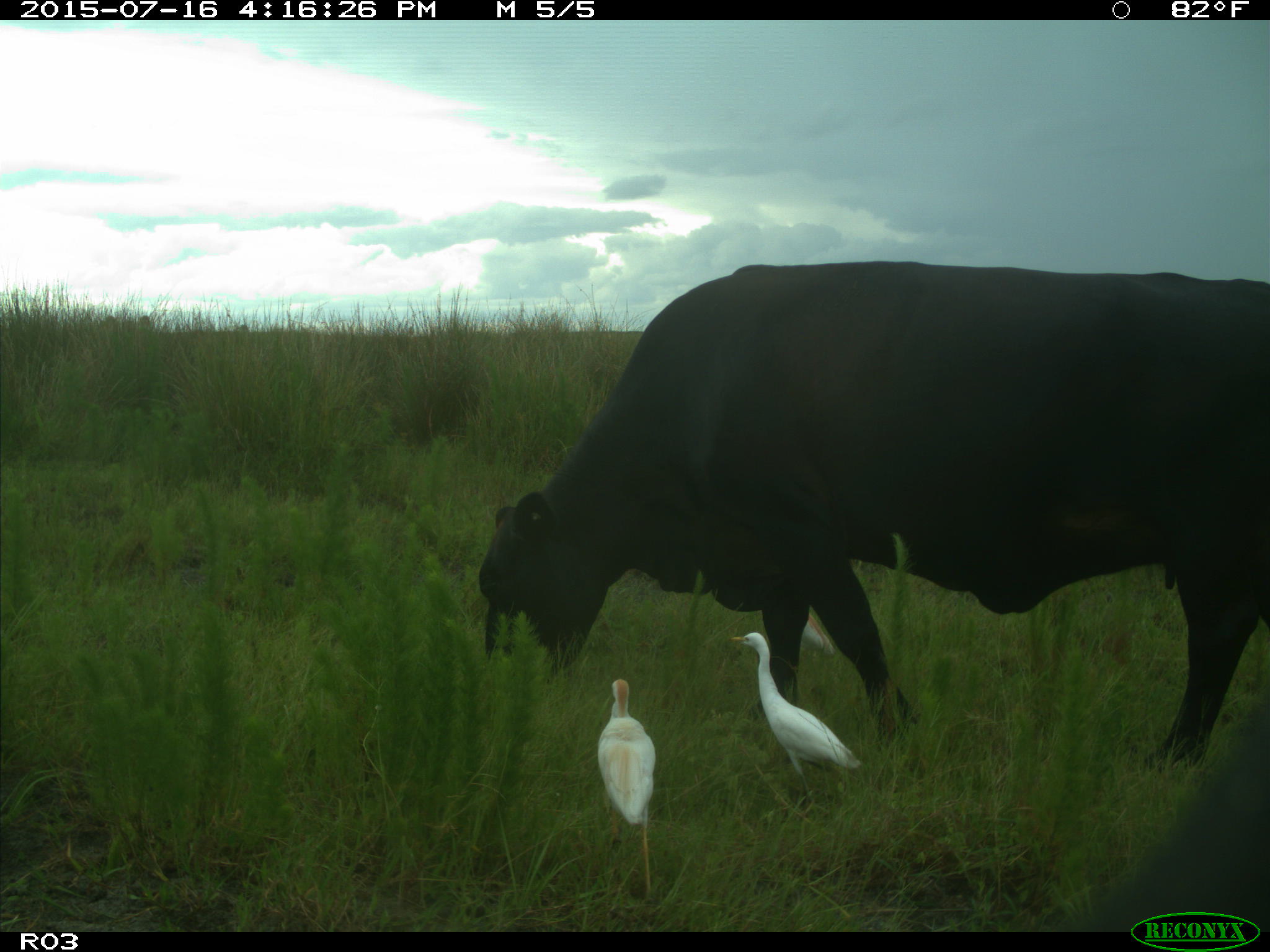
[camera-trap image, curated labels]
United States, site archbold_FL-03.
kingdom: Animalia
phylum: Chordata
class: Mammalia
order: Artiodactyla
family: Bovidae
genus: Bos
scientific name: Bos taurus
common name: domestic cow